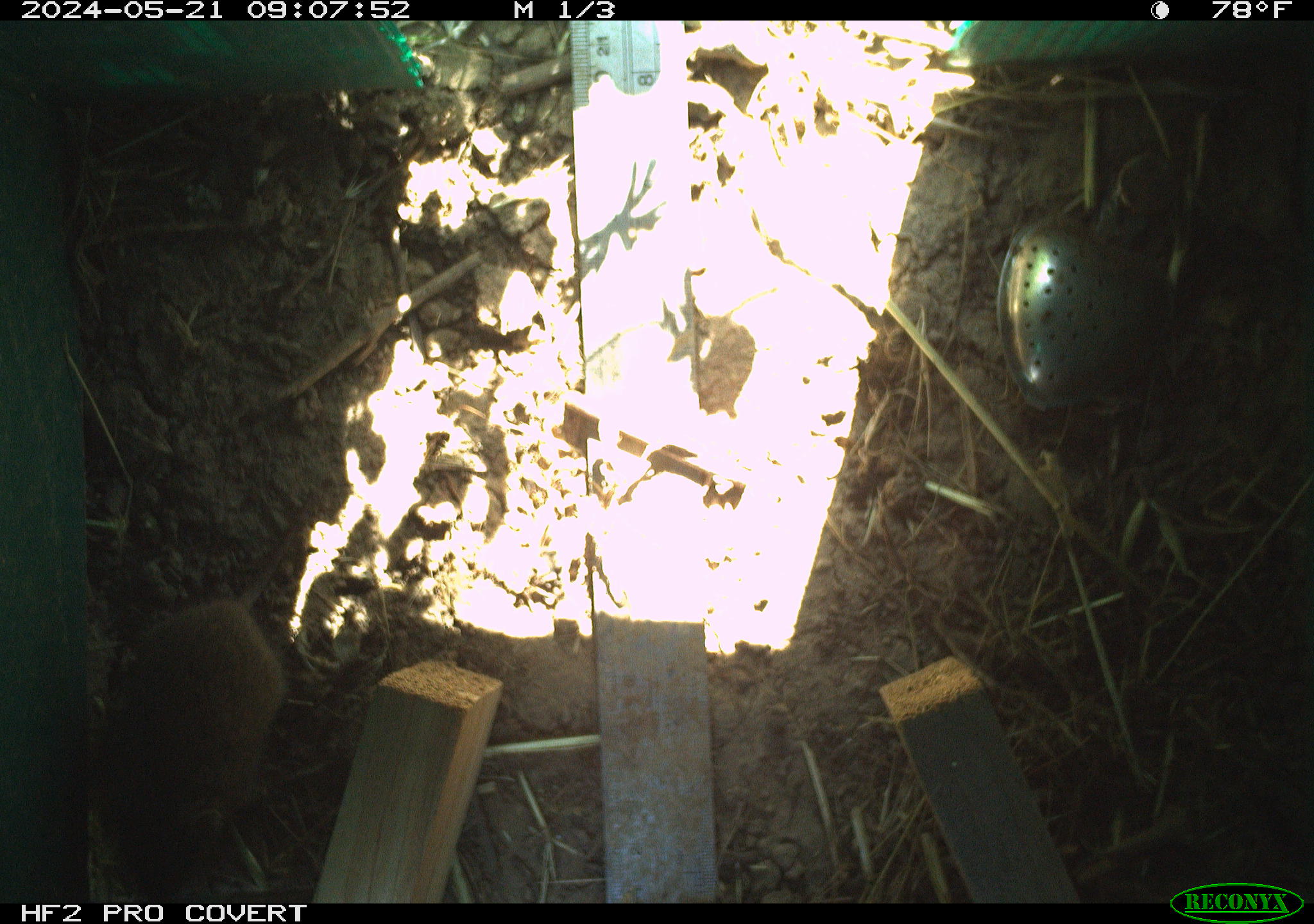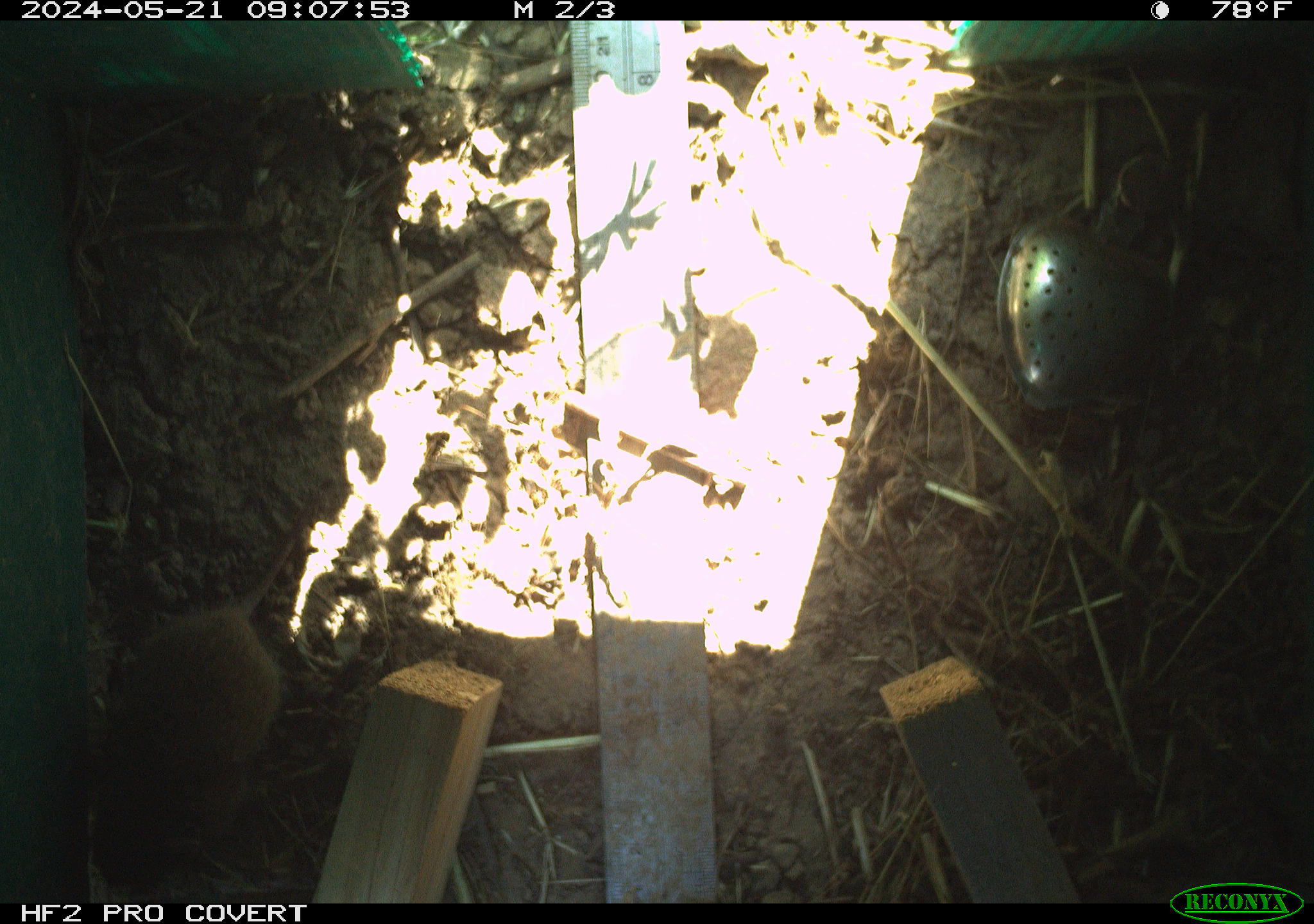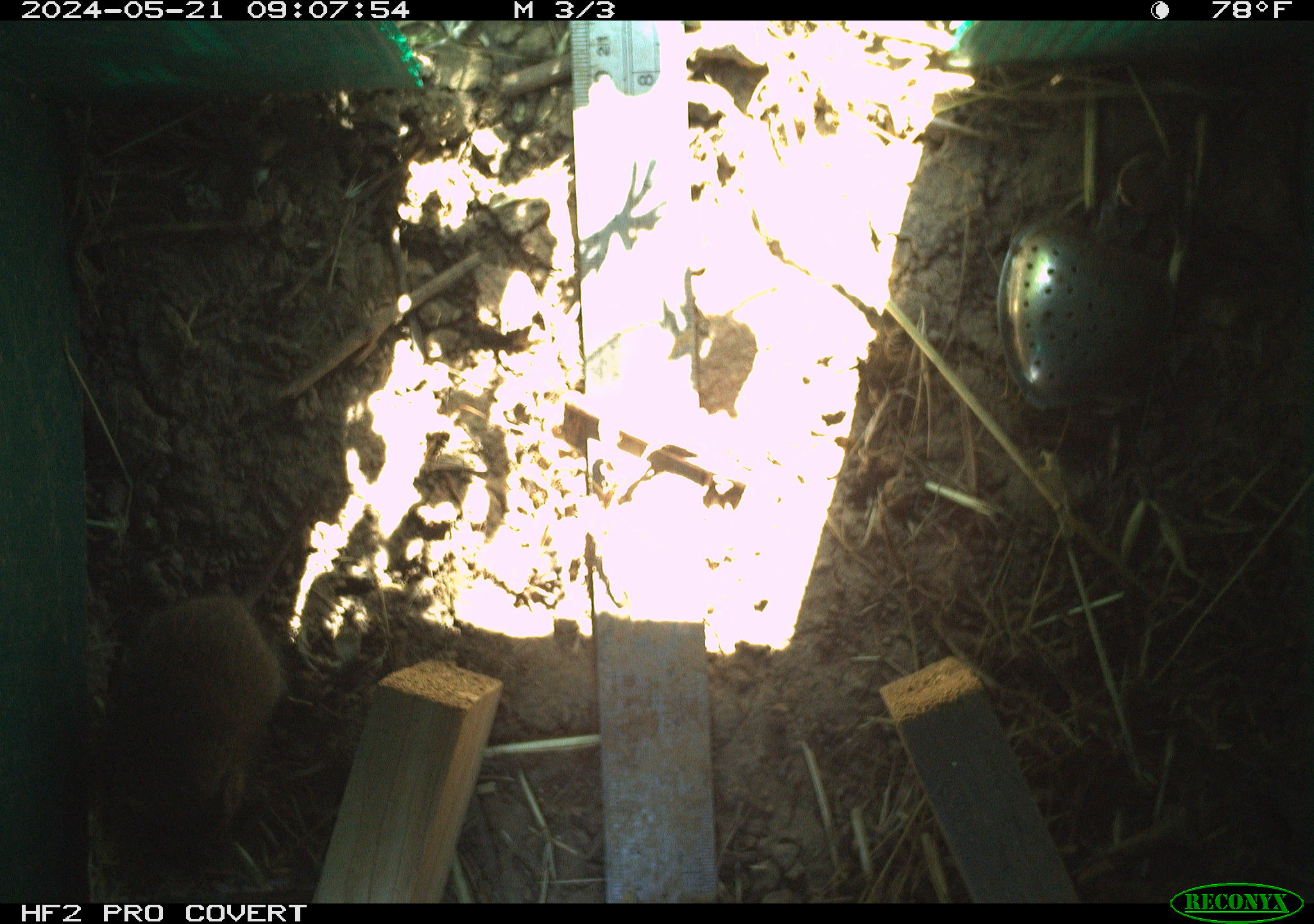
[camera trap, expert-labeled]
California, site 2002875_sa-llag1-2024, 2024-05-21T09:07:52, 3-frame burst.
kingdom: Animalia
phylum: Chordata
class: Mammalia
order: Rodentia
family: Cricetidae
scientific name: Arvicolinae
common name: voles, lemmings, and muskrats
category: arvicolinae subfamily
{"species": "arvicolinae subfamily (voles, lemmings, and muskrats) (Arvicolinae)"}